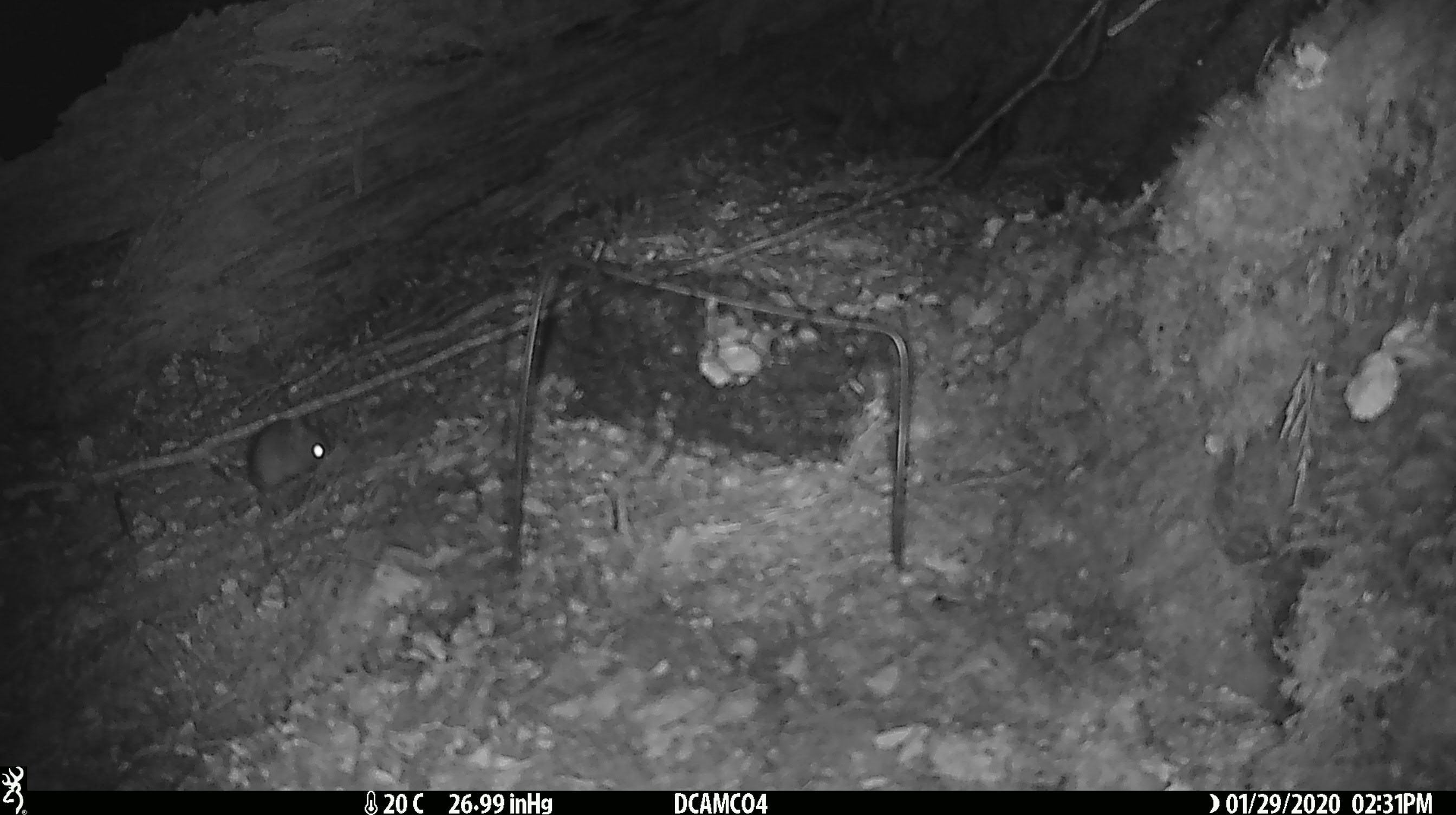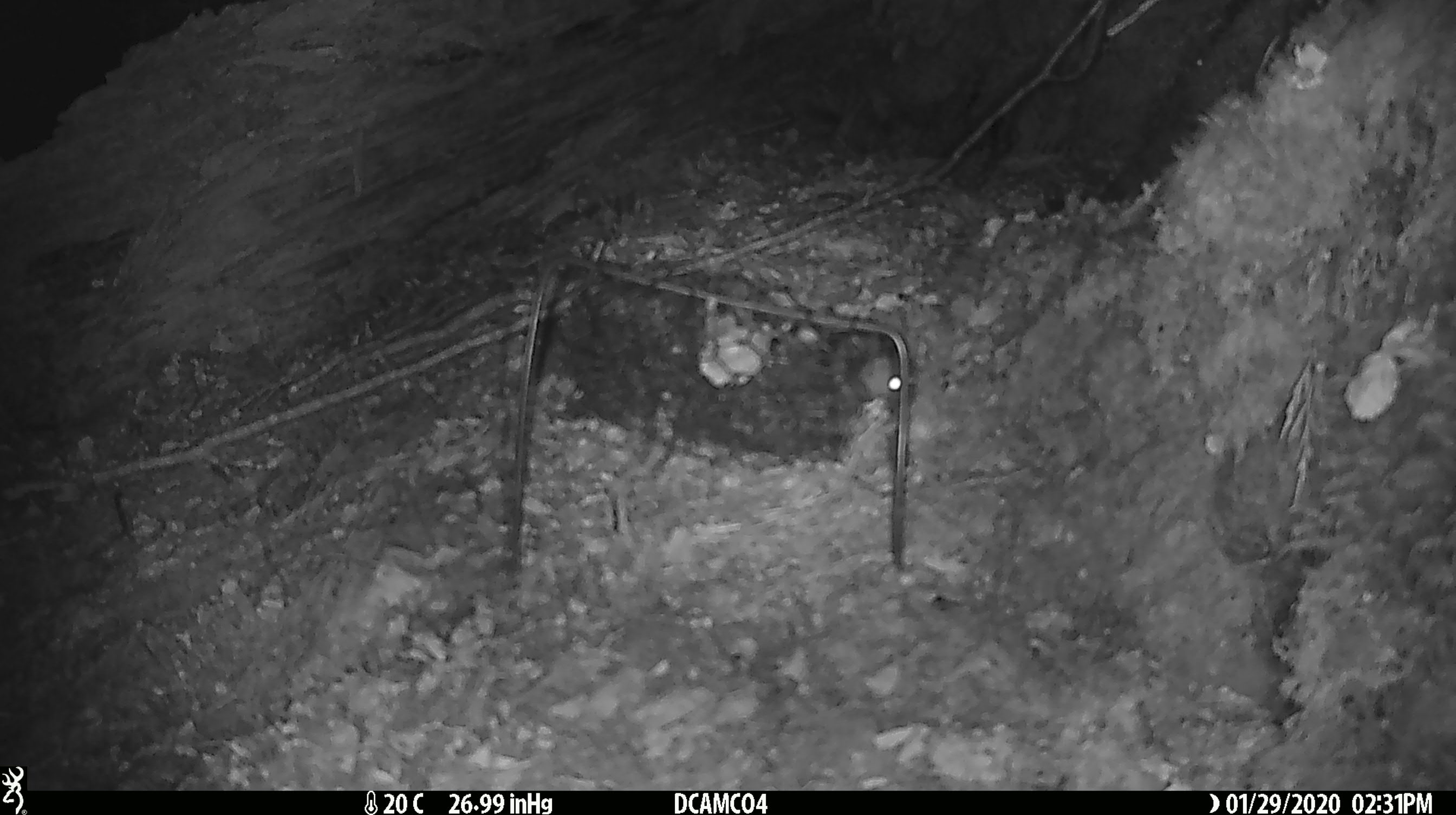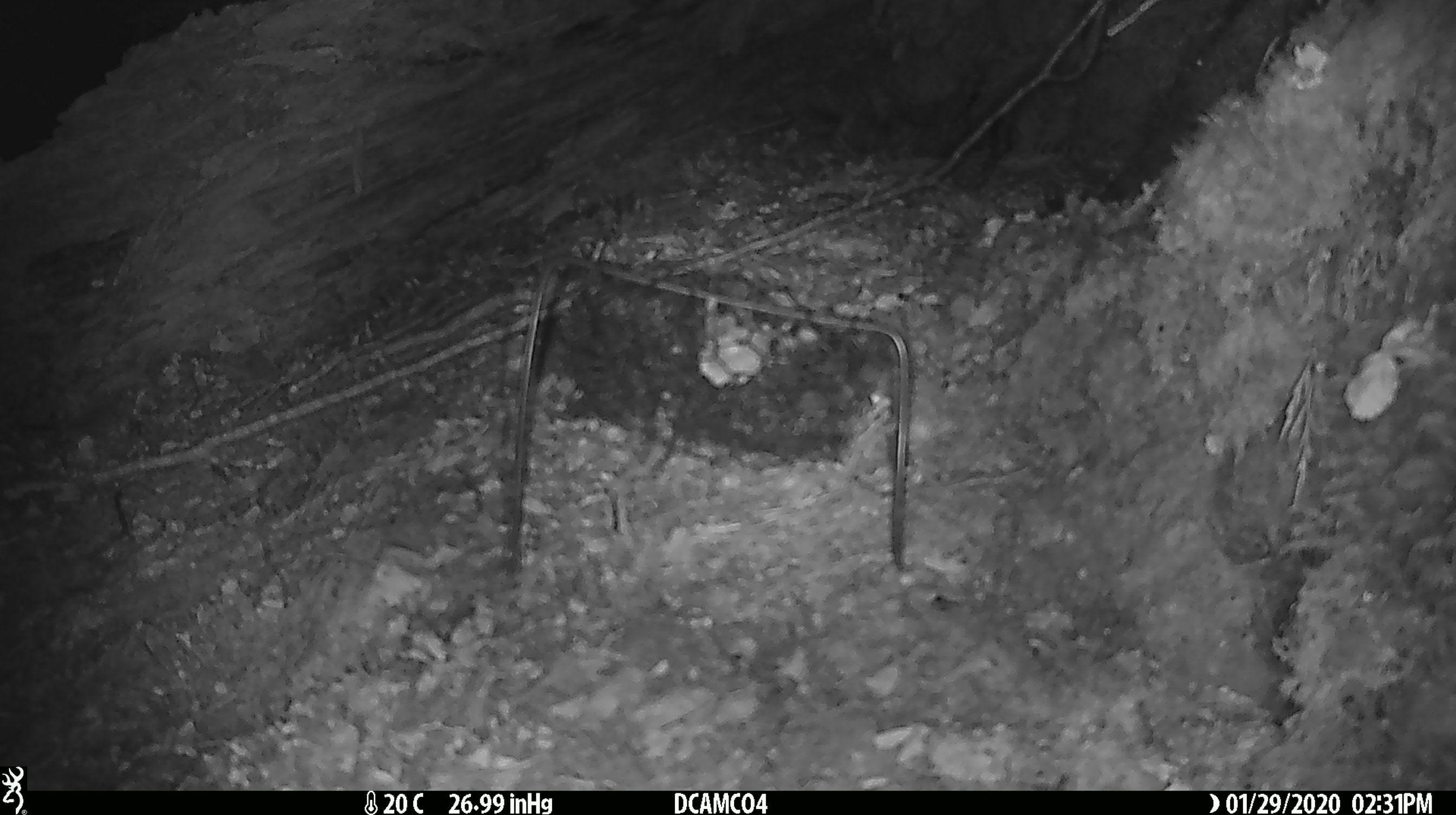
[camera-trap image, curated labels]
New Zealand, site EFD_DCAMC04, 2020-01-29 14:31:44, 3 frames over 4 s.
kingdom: Animalia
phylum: Chordata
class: Mammalia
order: Rodentia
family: Muridae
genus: Mus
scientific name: Mus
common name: mouse